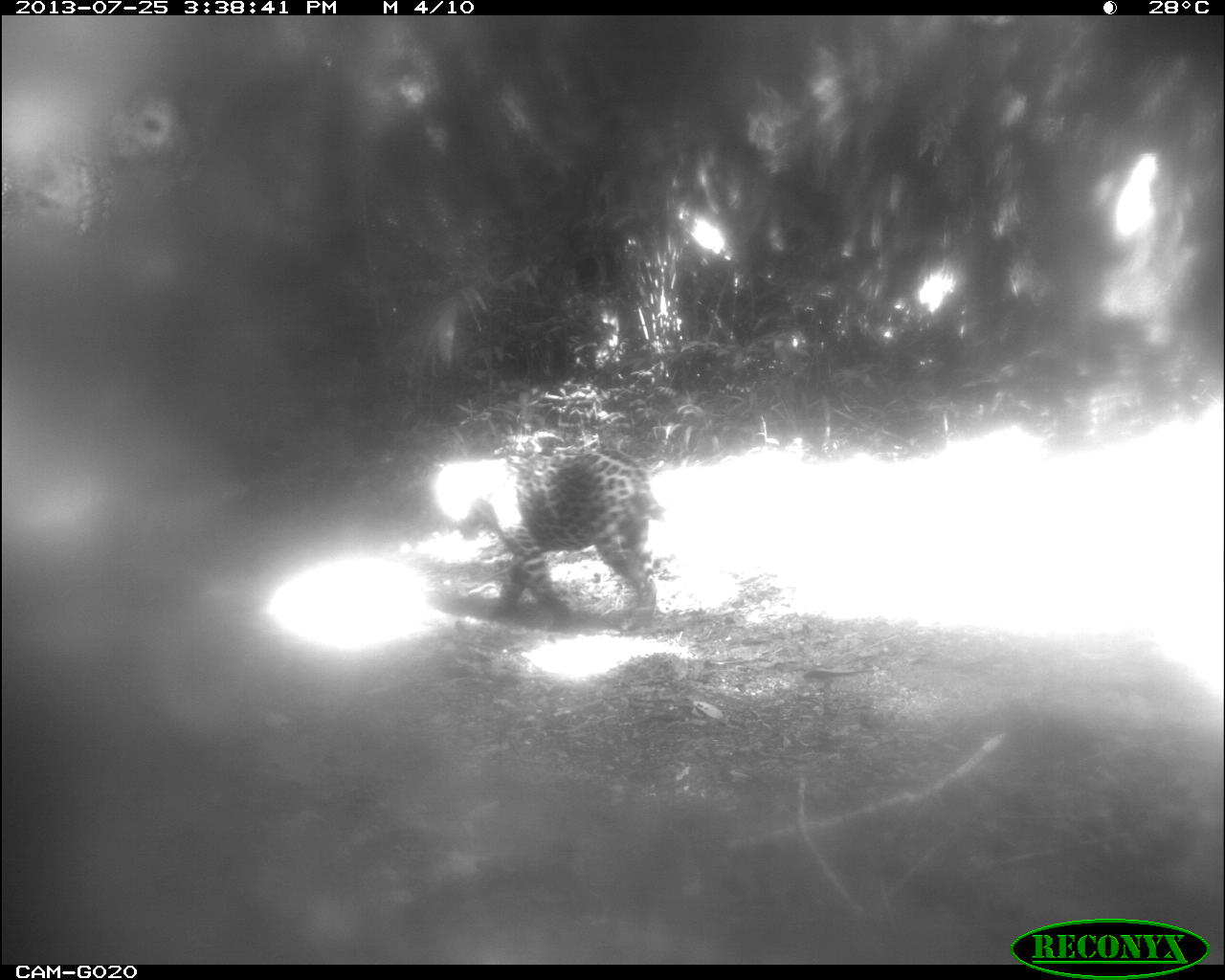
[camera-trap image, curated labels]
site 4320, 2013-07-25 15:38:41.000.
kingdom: Animalia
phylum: Chordata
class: Mammalia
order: Carnivora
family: Felidae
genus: Panthera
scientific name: Panthera onca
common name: jaguar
Panthera onca (jaguar), count 1.